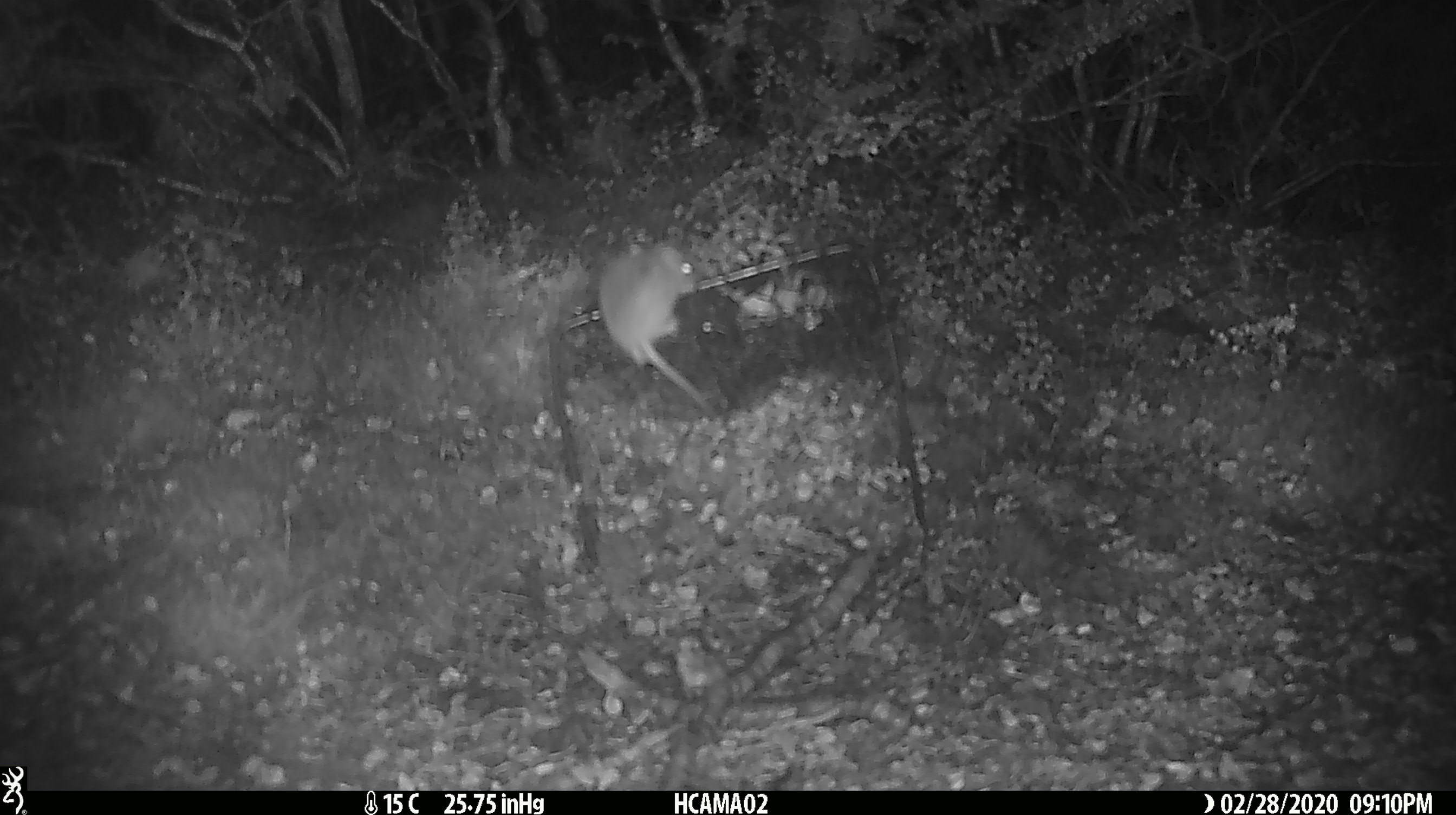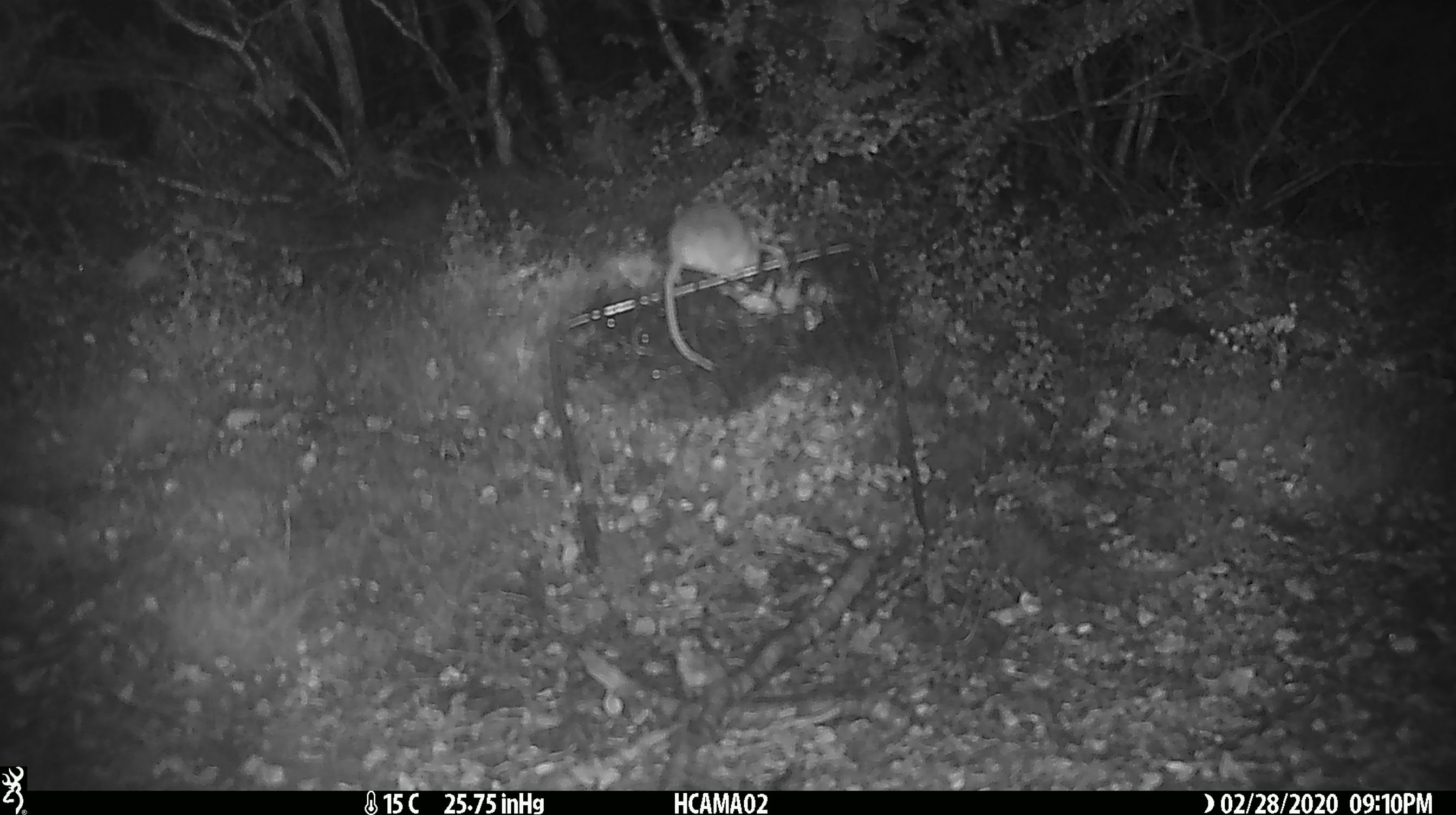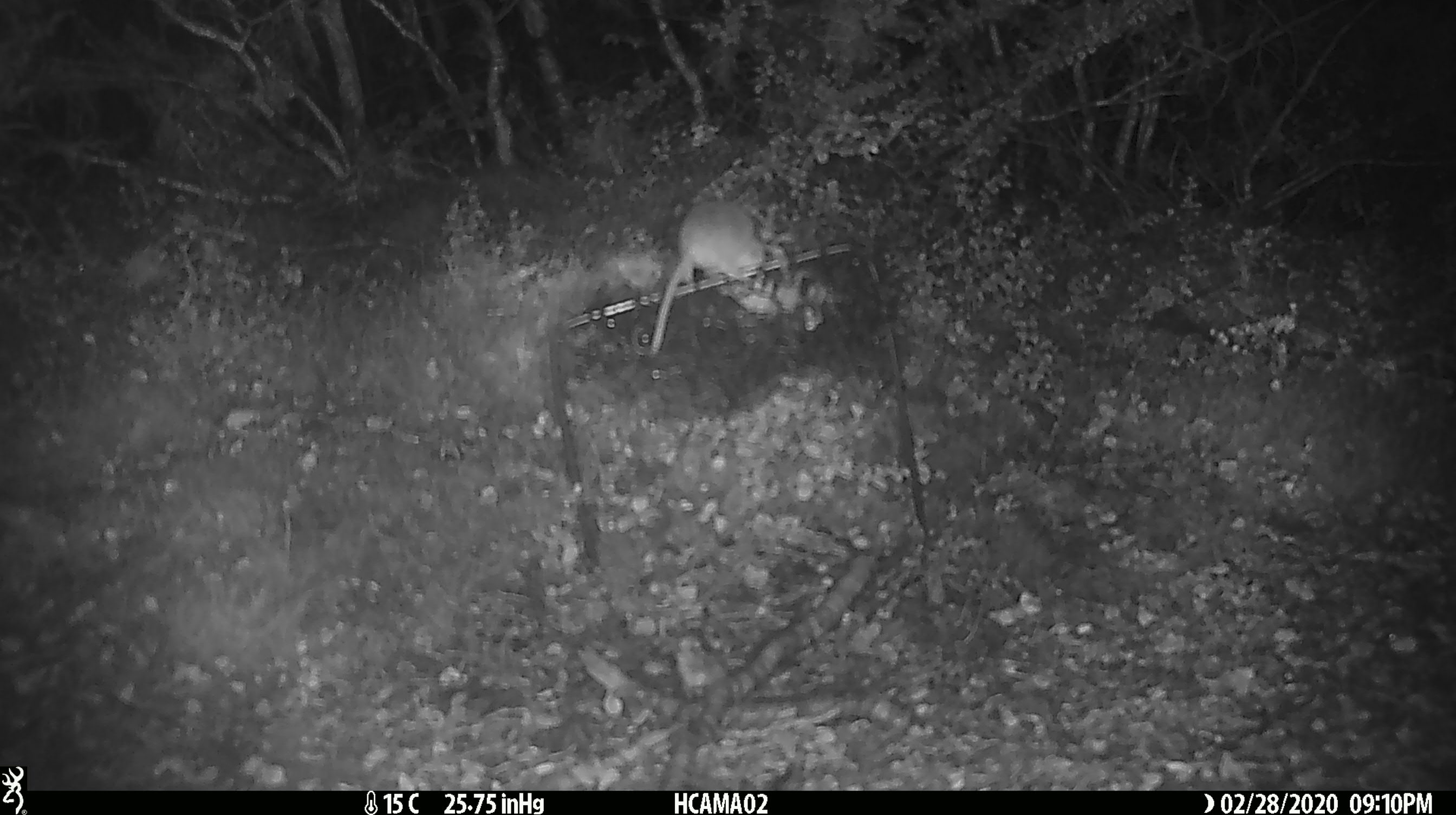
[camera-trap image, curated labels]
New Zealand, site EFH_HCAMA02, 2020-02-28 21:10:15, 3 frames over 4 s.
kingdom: Animalia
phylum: Chordata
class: Mammalia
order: Rodentia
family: Muridae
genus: Mus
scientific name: Mus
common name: mouse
Mouse (Mus).